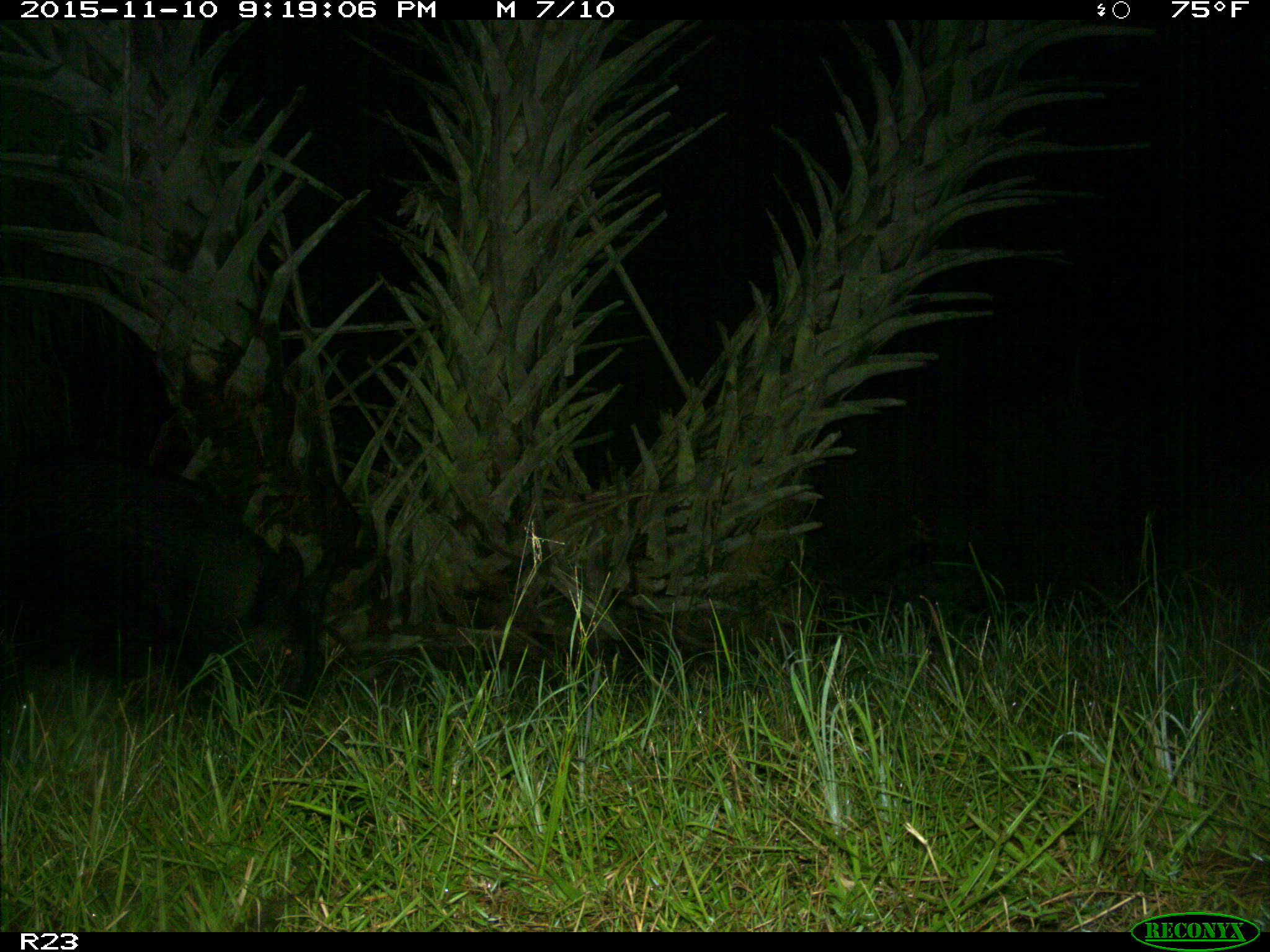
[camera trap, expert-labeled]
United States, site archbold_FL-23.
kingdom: Animalia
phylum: Chordata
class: Mammalia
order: Artiodactyla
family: Suidae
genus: Sus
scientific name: Sus scrofa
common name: wild boar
Sus scrofa (wild boar).